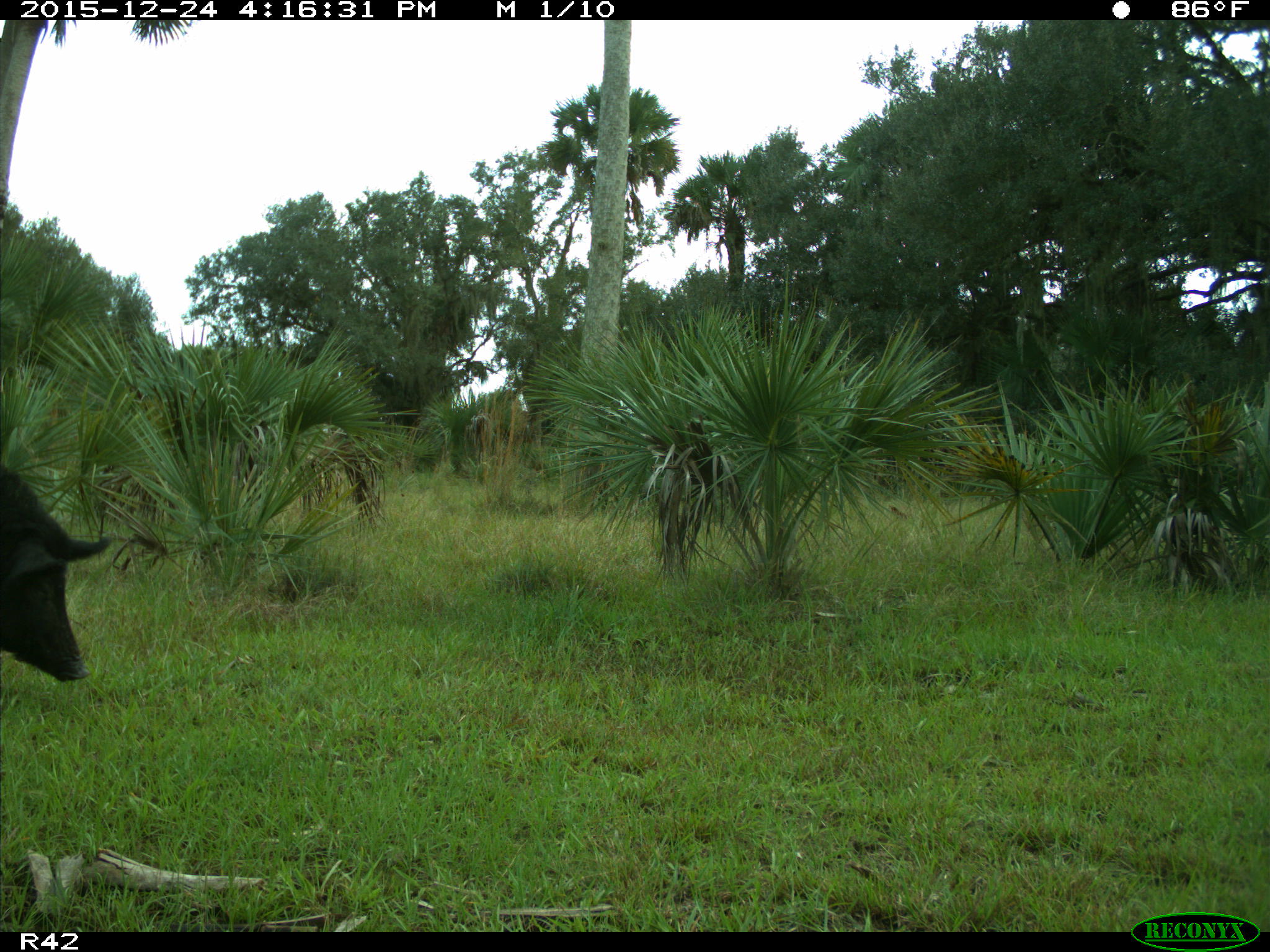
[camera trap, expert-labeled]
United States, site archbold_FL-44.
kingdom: Animalia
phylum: Chordata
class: Mammalia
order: Artiodactyla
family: Suidae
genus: Sus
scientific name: Sus scrofa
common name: wild boar